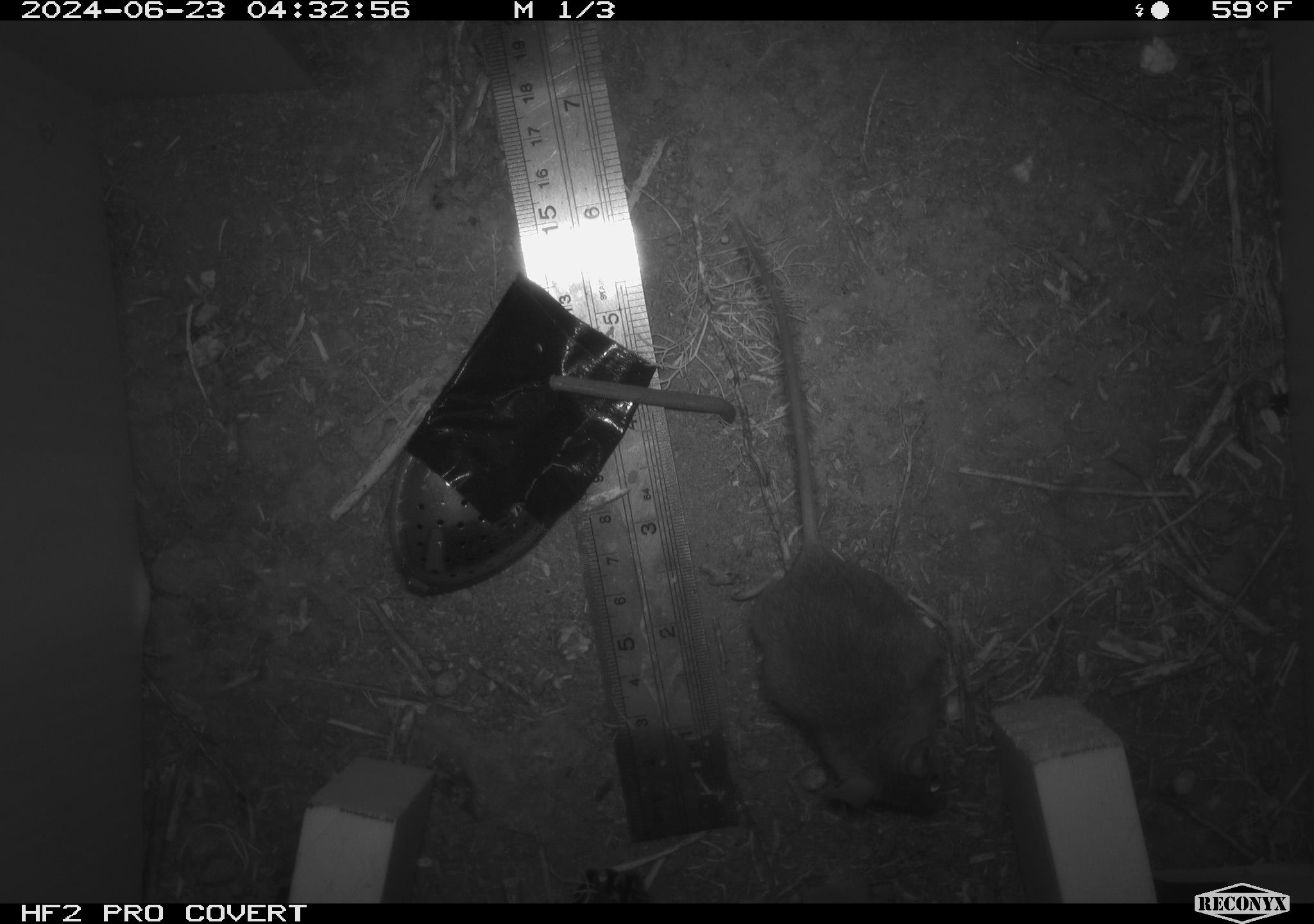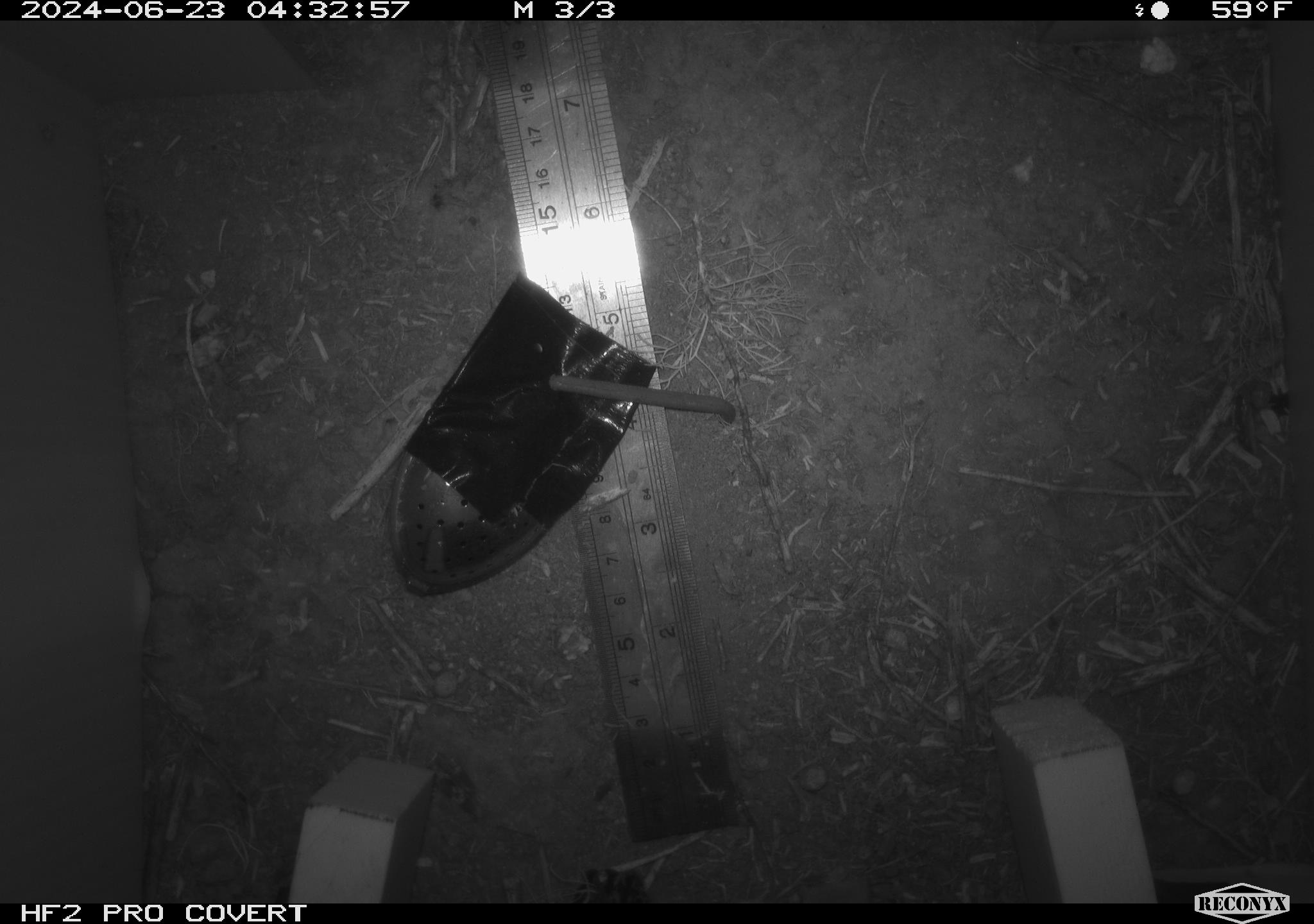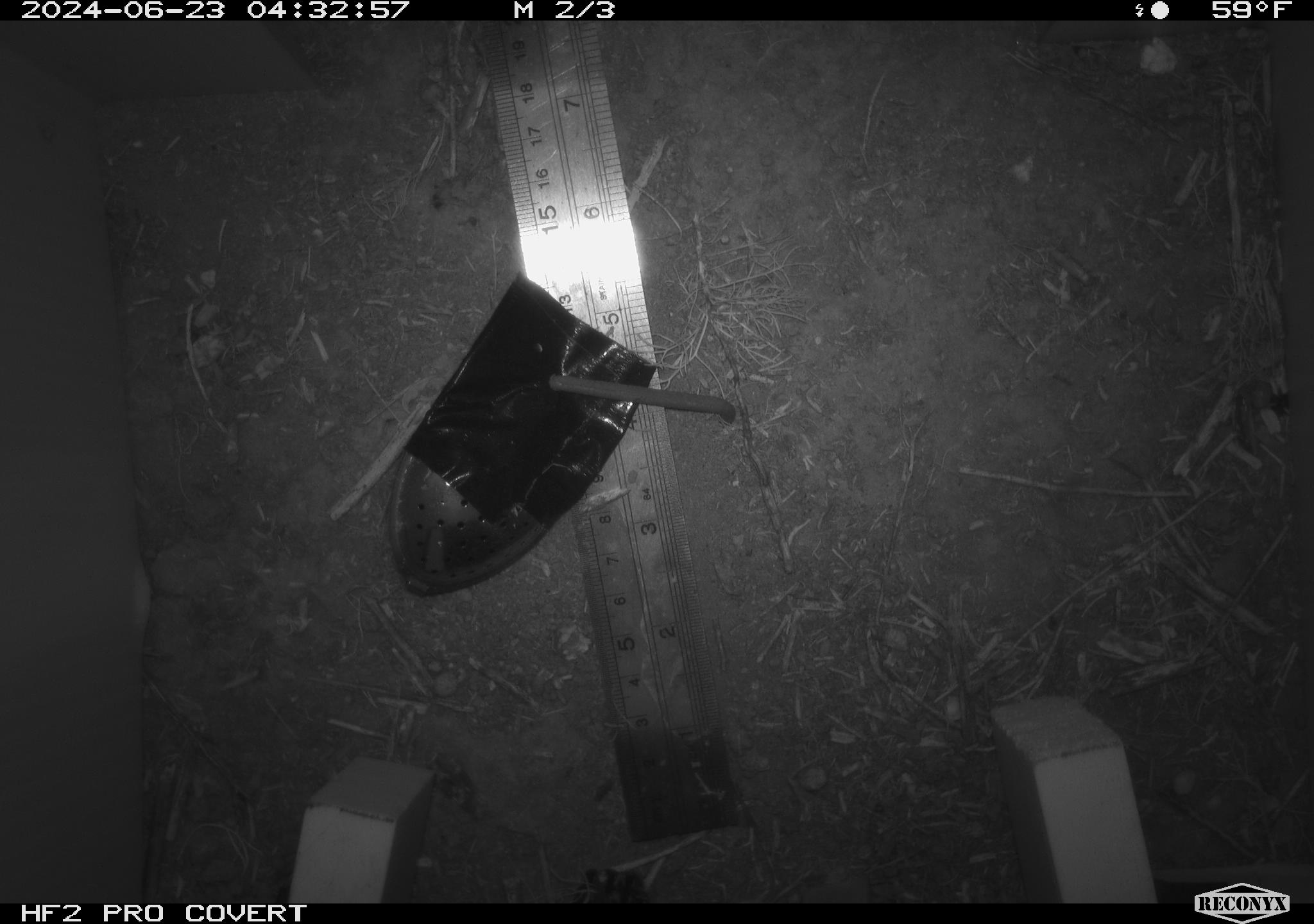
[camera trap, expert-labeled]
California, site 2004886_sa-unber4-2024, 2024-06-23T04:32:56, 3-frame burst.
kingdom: Animalia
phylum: Chordata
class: Mammalia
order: Rodentia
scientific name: Rodentia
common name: mouse species